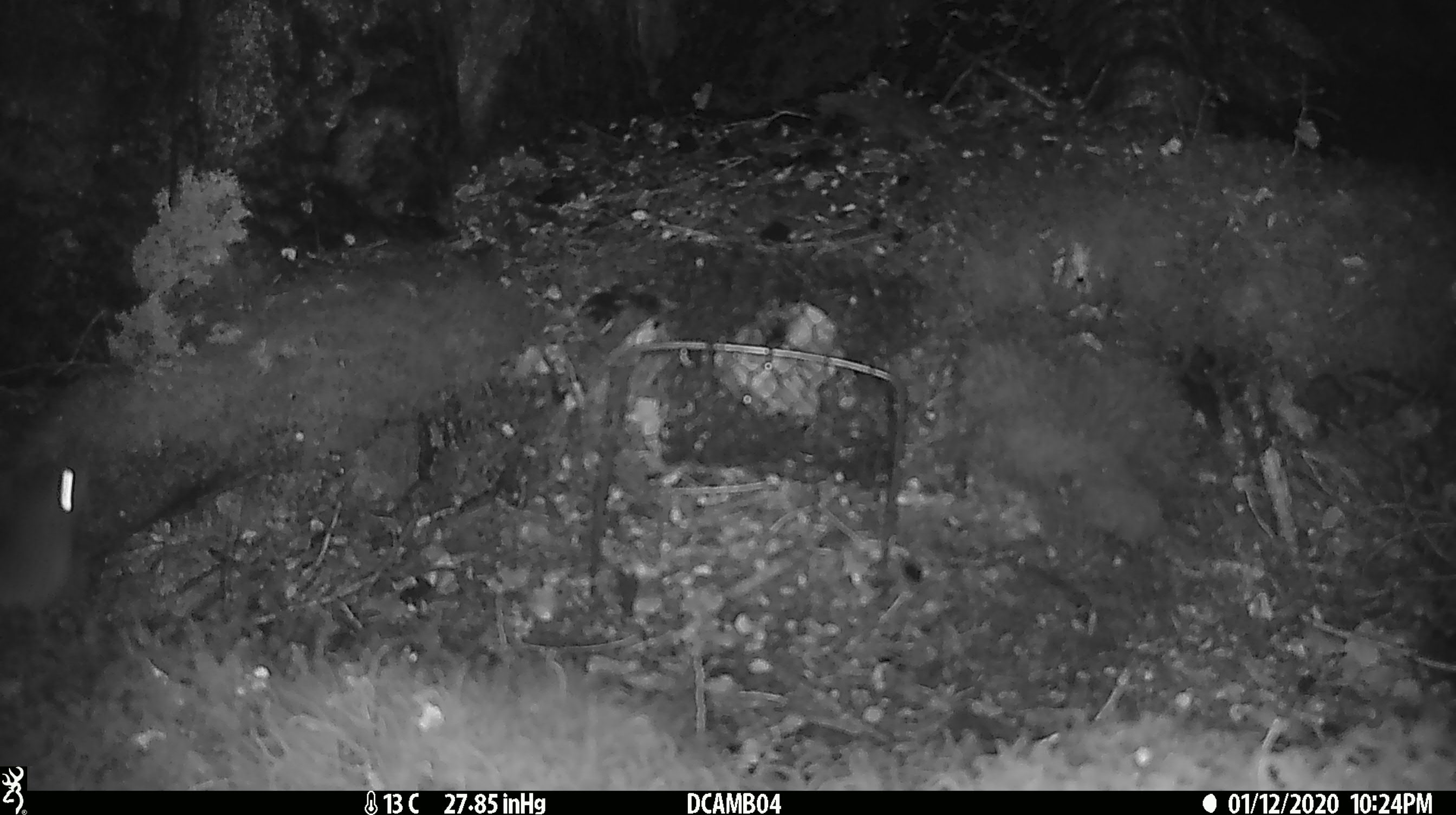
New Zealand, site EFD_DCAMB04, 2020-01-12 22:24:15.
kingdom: Animalia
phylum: Chordata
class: Mammalia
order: Rodentia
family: Muridae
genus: Rattus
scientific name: Rattus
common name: rat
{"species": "rat (Rattus)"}